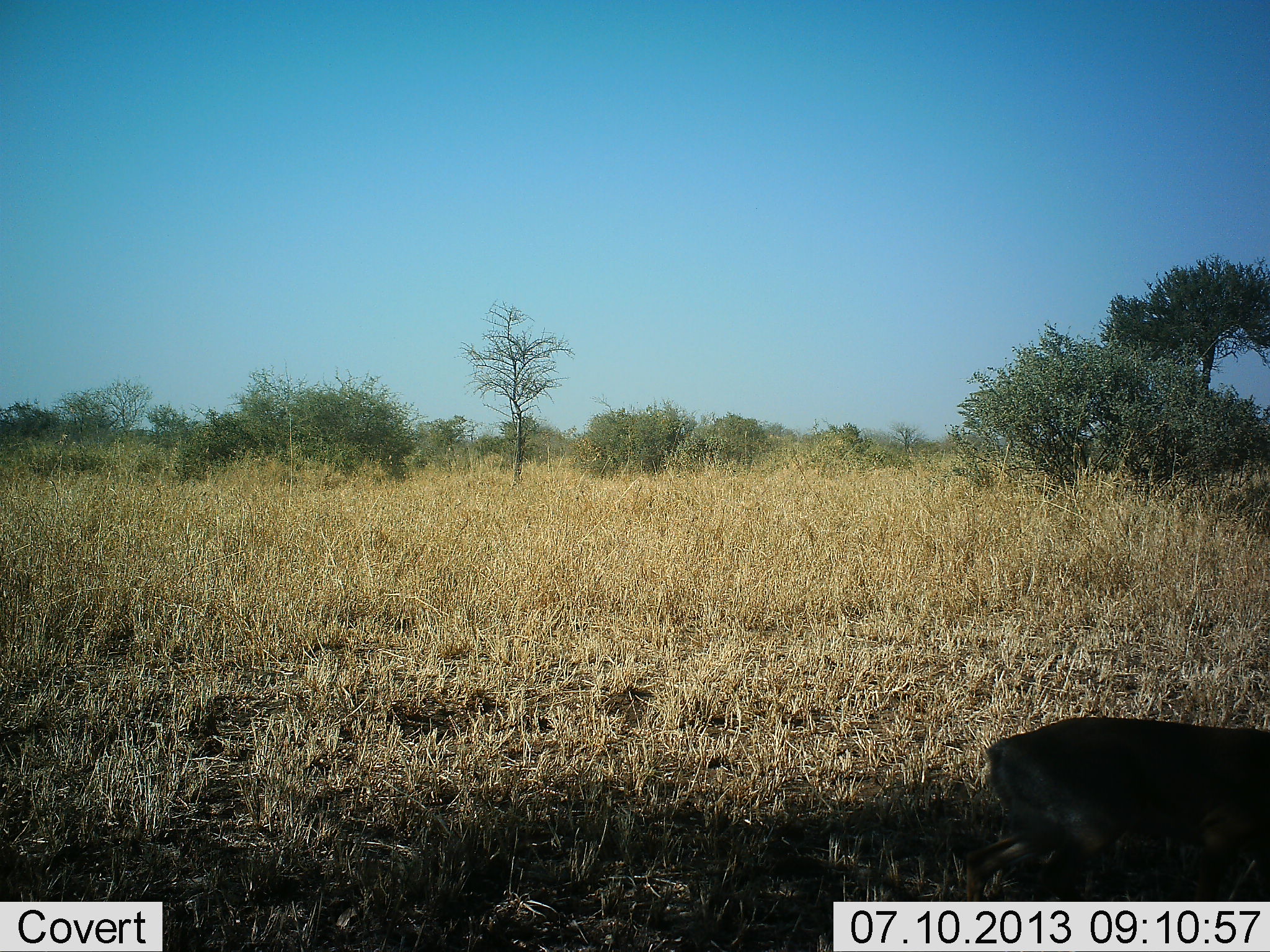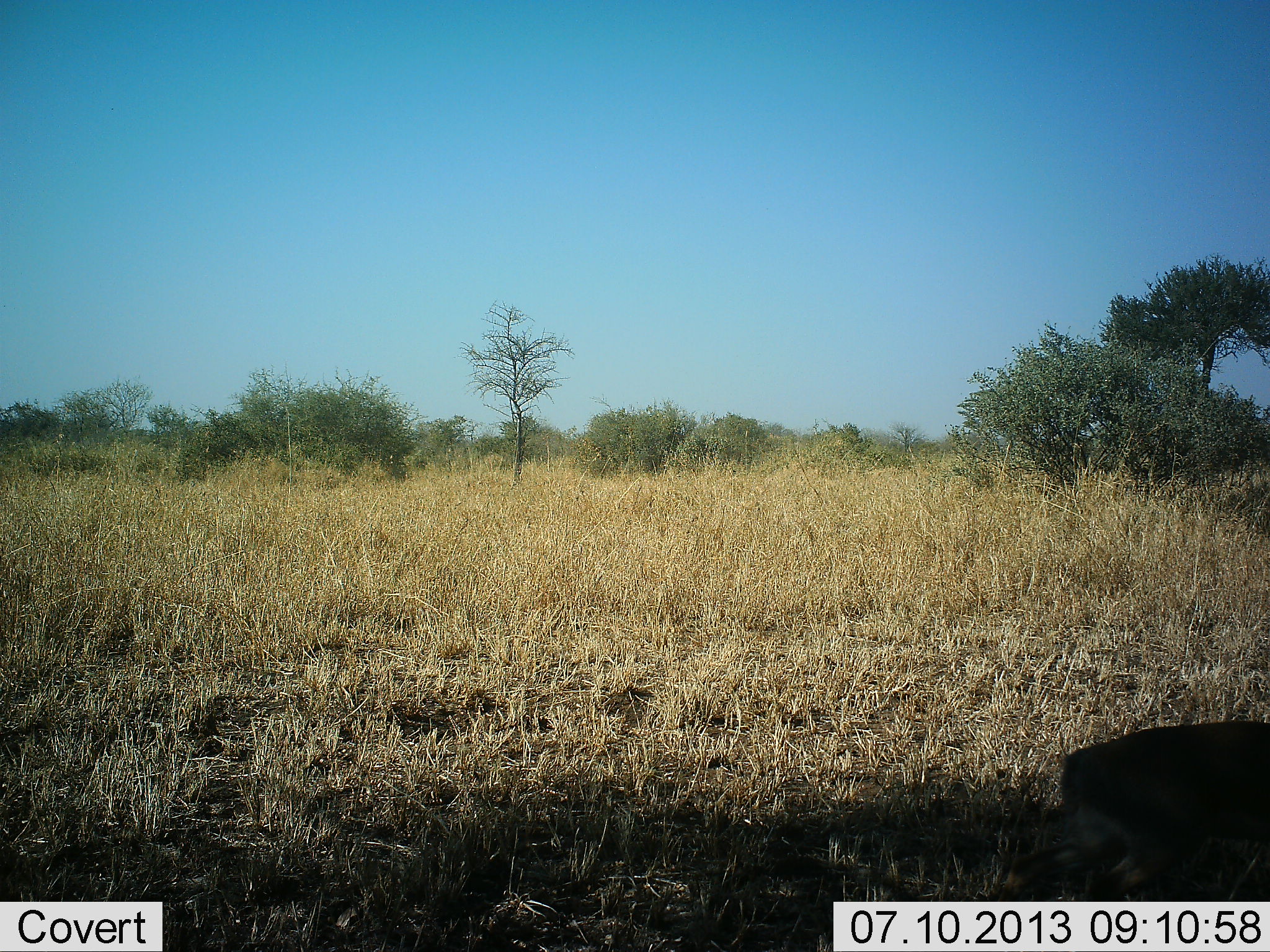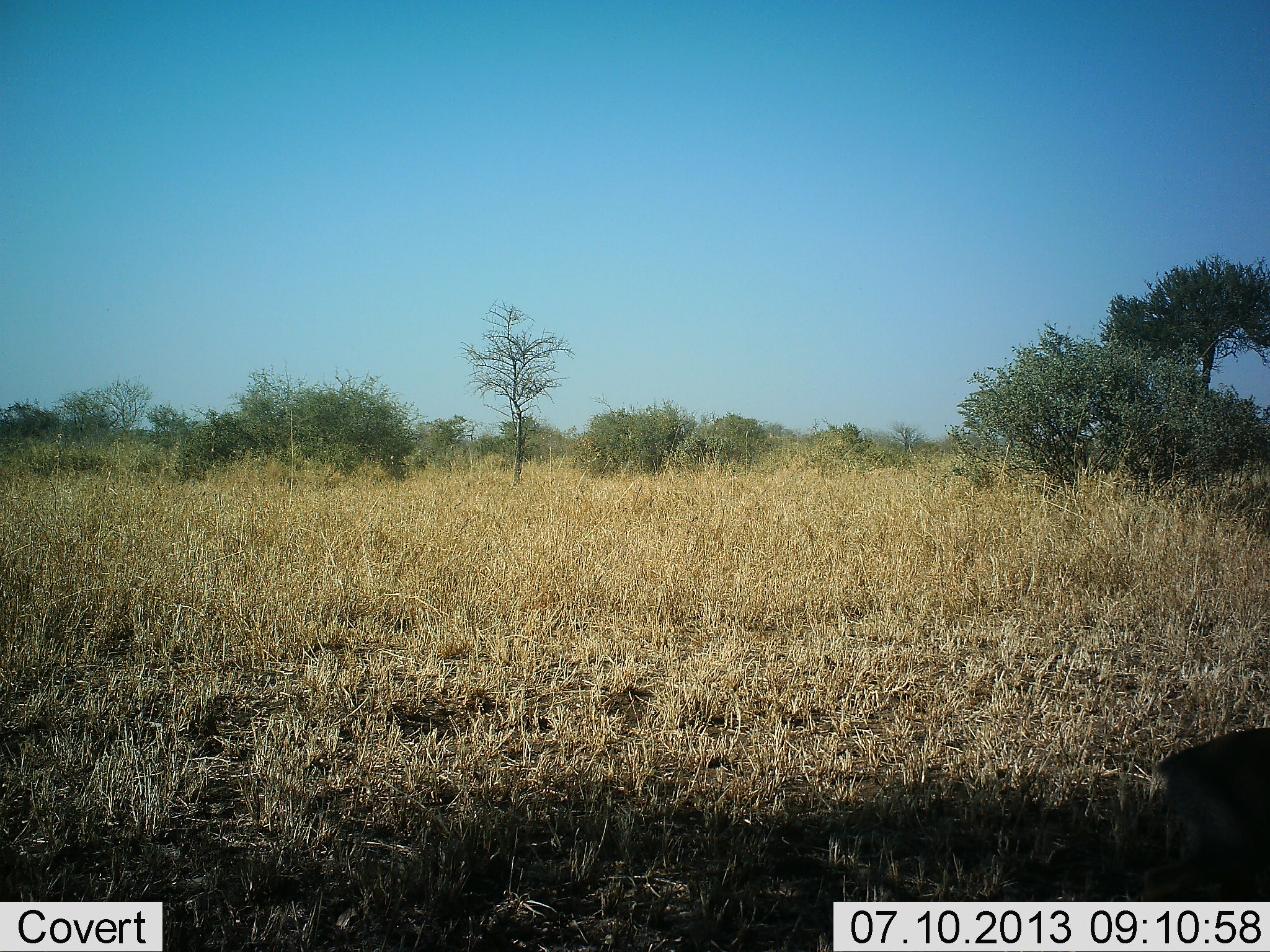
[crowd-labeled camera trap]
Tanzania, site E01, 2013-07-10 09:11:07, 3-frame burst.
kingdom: Animalia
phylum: Chordata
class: Mammalia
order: Artiodactyla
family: Bovidae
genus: Madoqua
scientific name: Madoqua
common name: dikdik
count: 1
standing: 0%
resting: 0%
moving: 100%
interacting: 0%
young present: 0%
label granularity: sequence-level